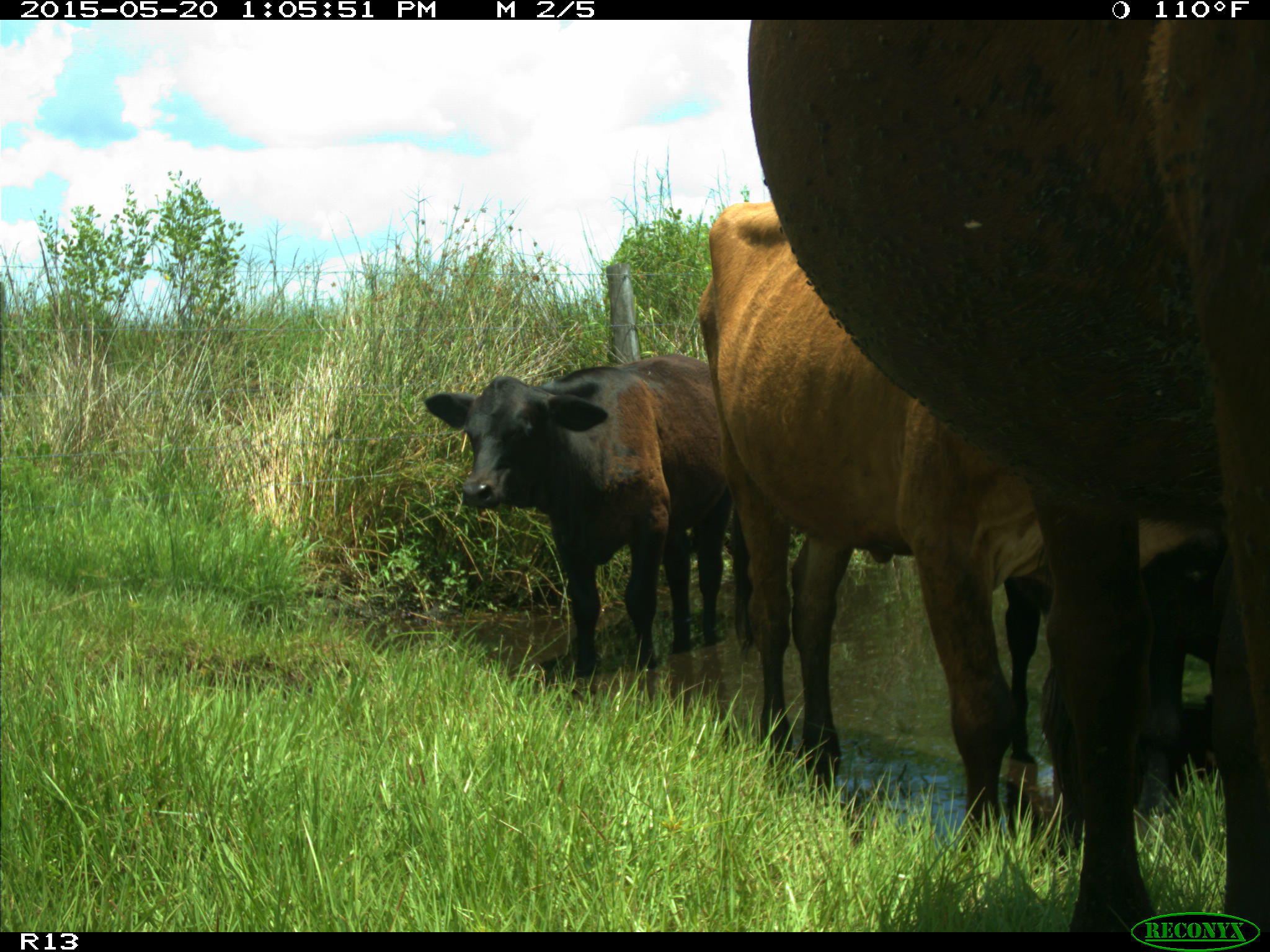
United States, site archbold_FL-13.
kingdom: Animalia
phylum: Chordata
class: Mammalia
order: Artiodactyla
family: Bovidae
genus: Bos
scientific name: Bos taurus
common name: domestic cow